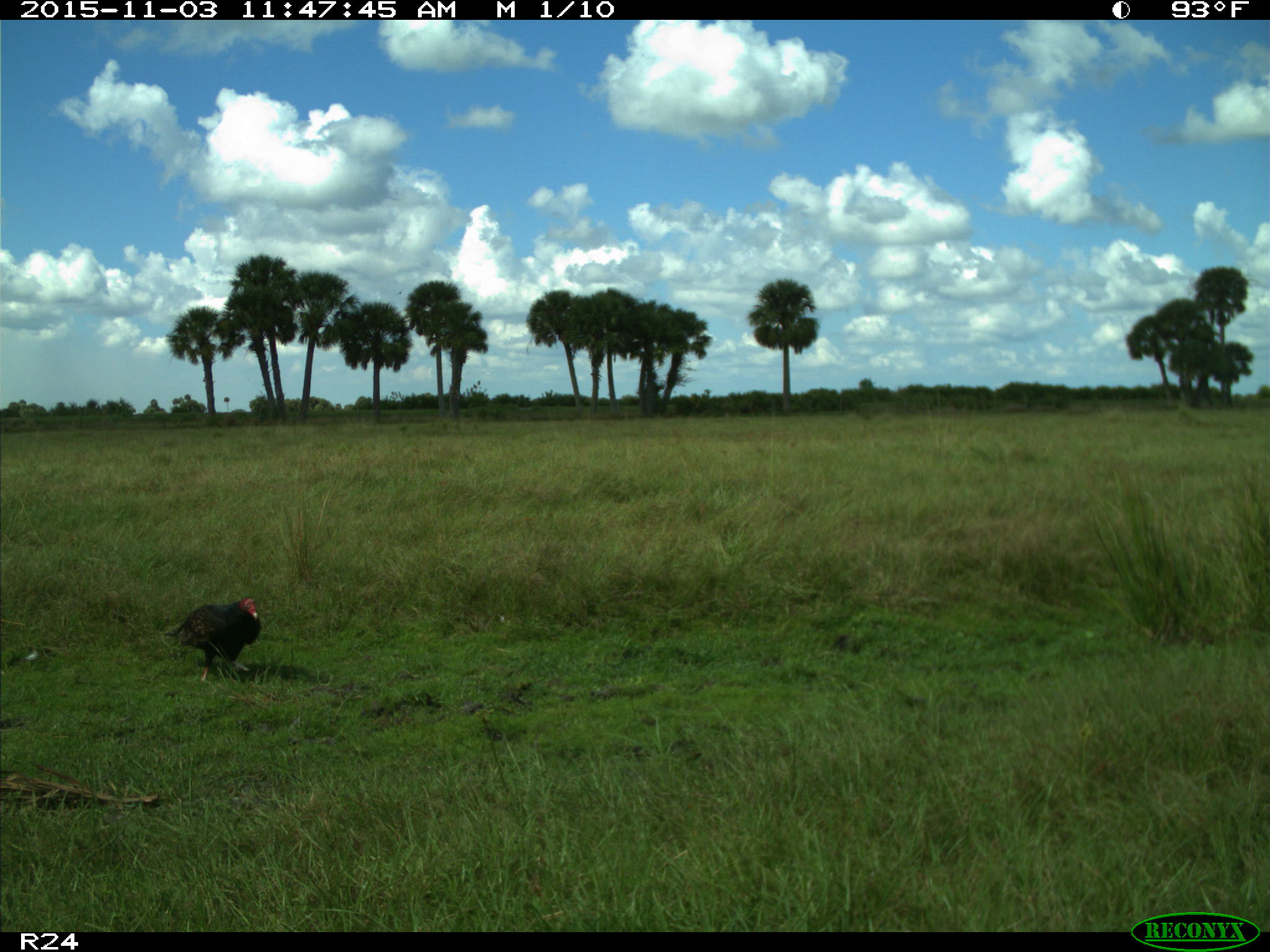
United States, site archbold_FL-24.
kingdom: Animalia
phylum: Chordata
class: Aves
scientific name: Aves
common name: birds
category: unidentified bird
Unidentified bird (birds) (Aves).